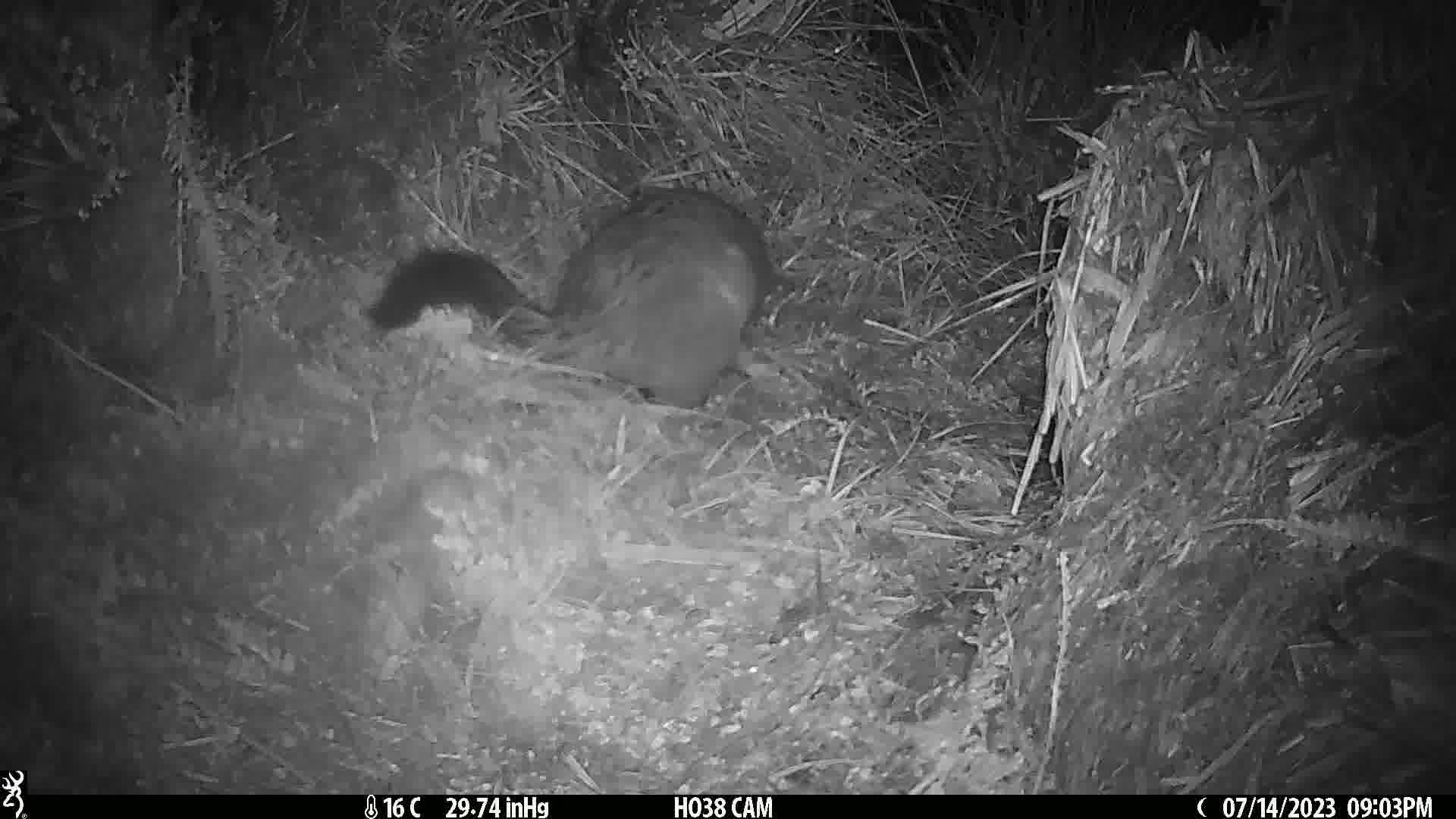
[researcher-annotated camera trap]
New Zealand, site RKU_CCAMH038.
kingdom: Animalia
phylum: Chordata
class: Mammalia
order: Diprotodontia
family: Phalangeridae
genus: Trichosurus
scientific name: Trichosurus vulpecula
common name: common brushtail possum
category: possum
Possum (common brushtail possum) (Trichosurus vulpecula).